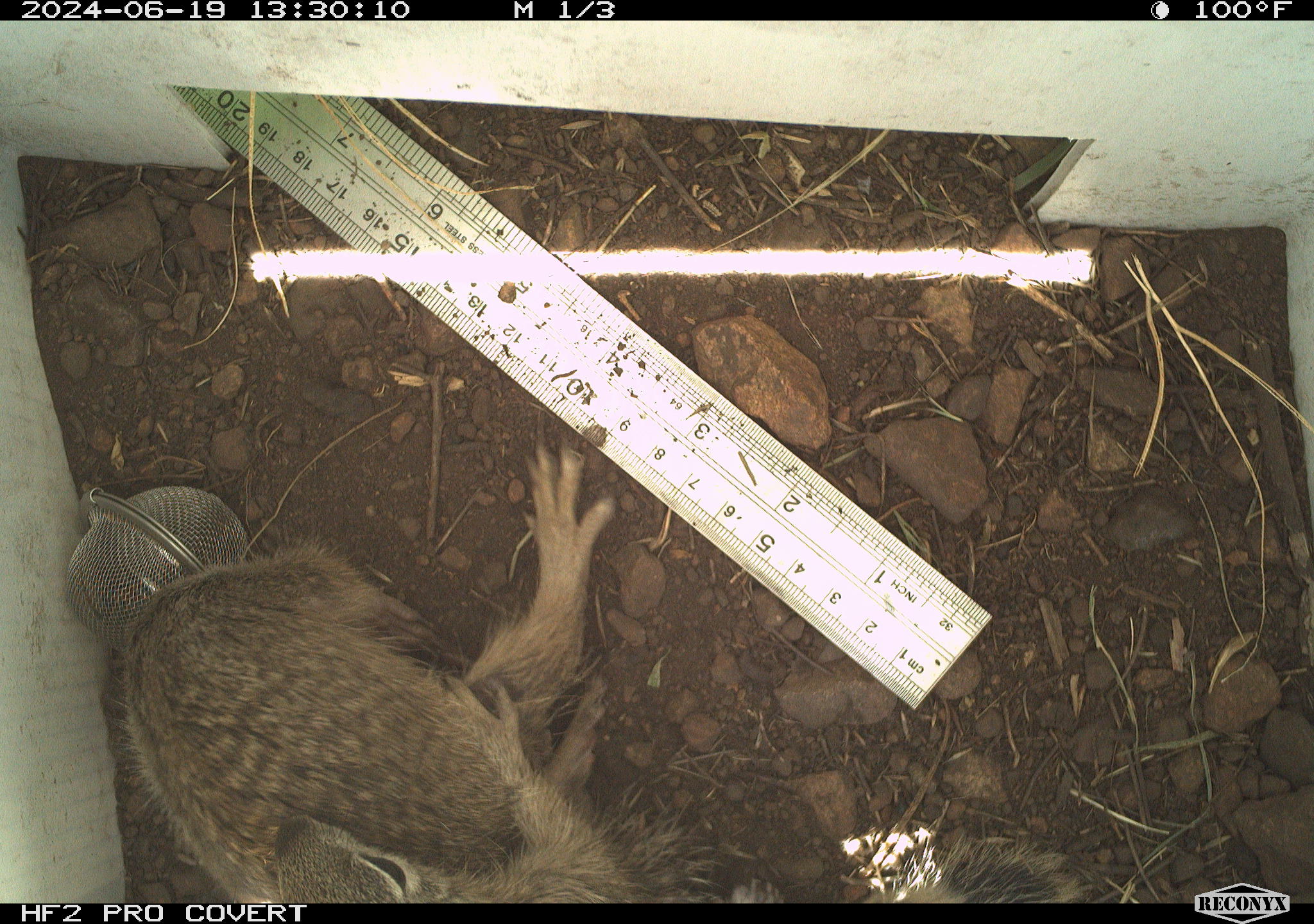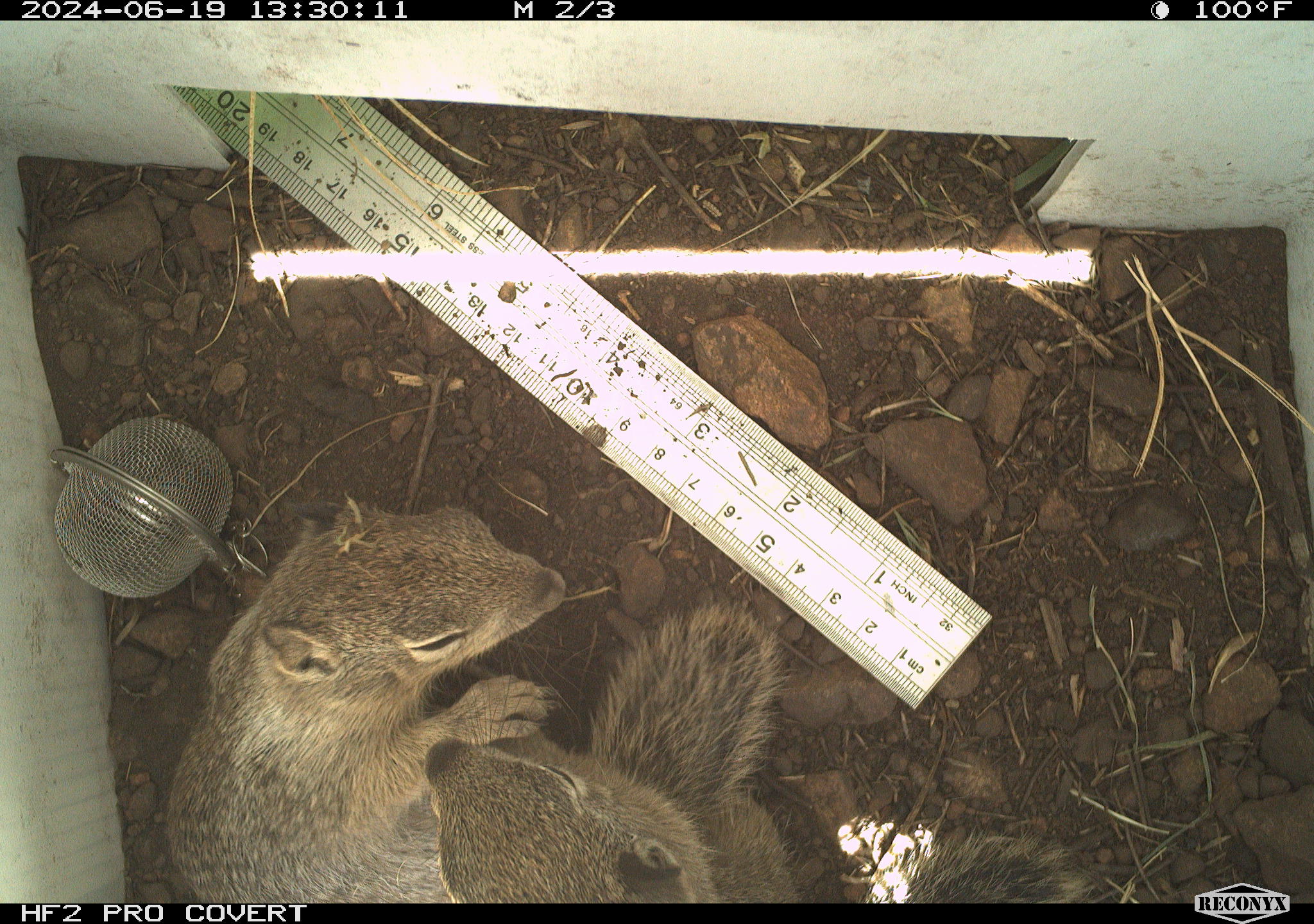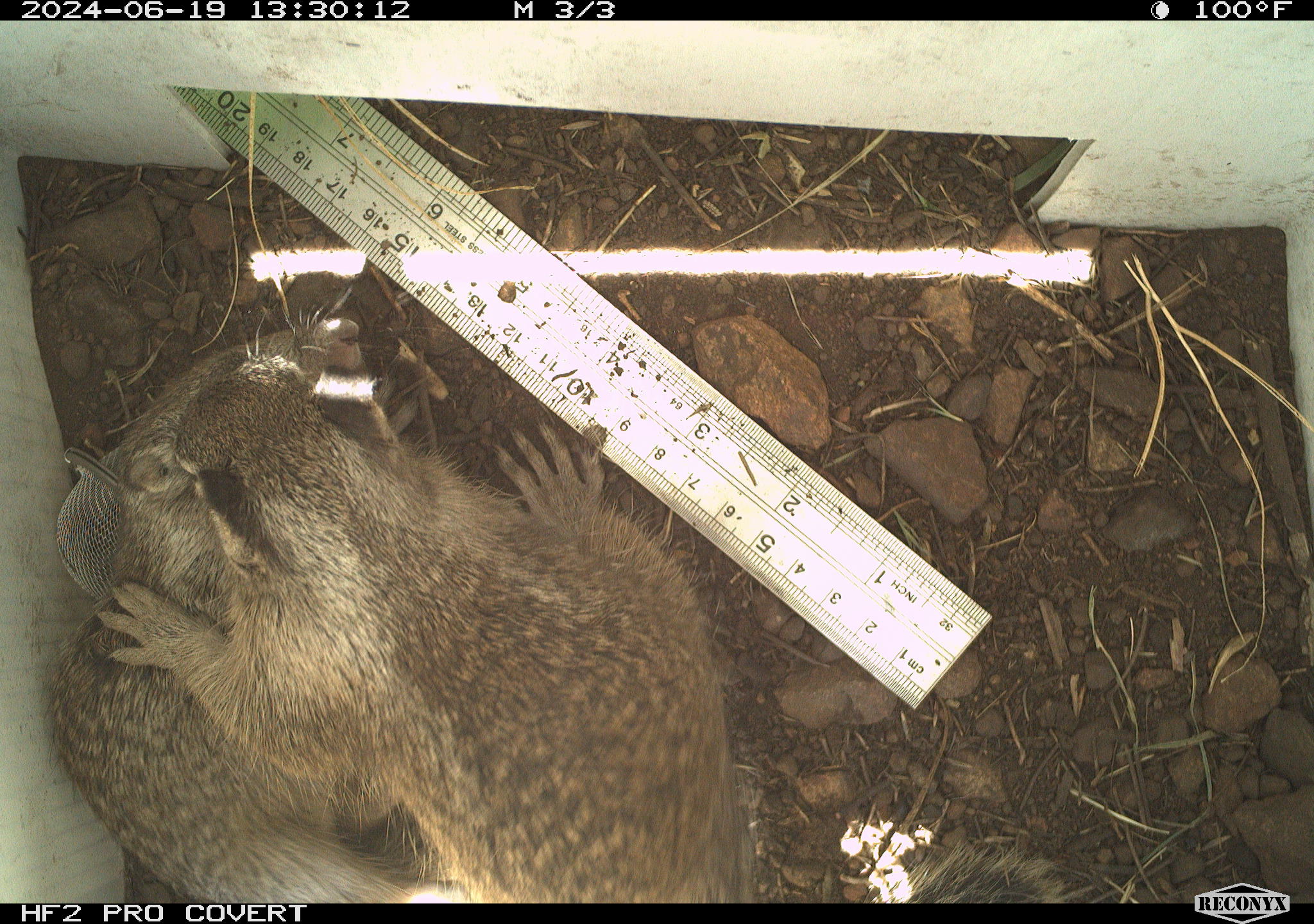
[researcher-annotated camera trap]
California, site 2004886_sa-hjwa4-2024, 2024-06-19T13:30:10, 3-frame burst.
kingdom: Animalia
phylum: Chordata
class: Mammalia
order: Rodentia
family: Sciuridae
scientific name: Sciuridae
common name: squirrels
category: sciuridae family